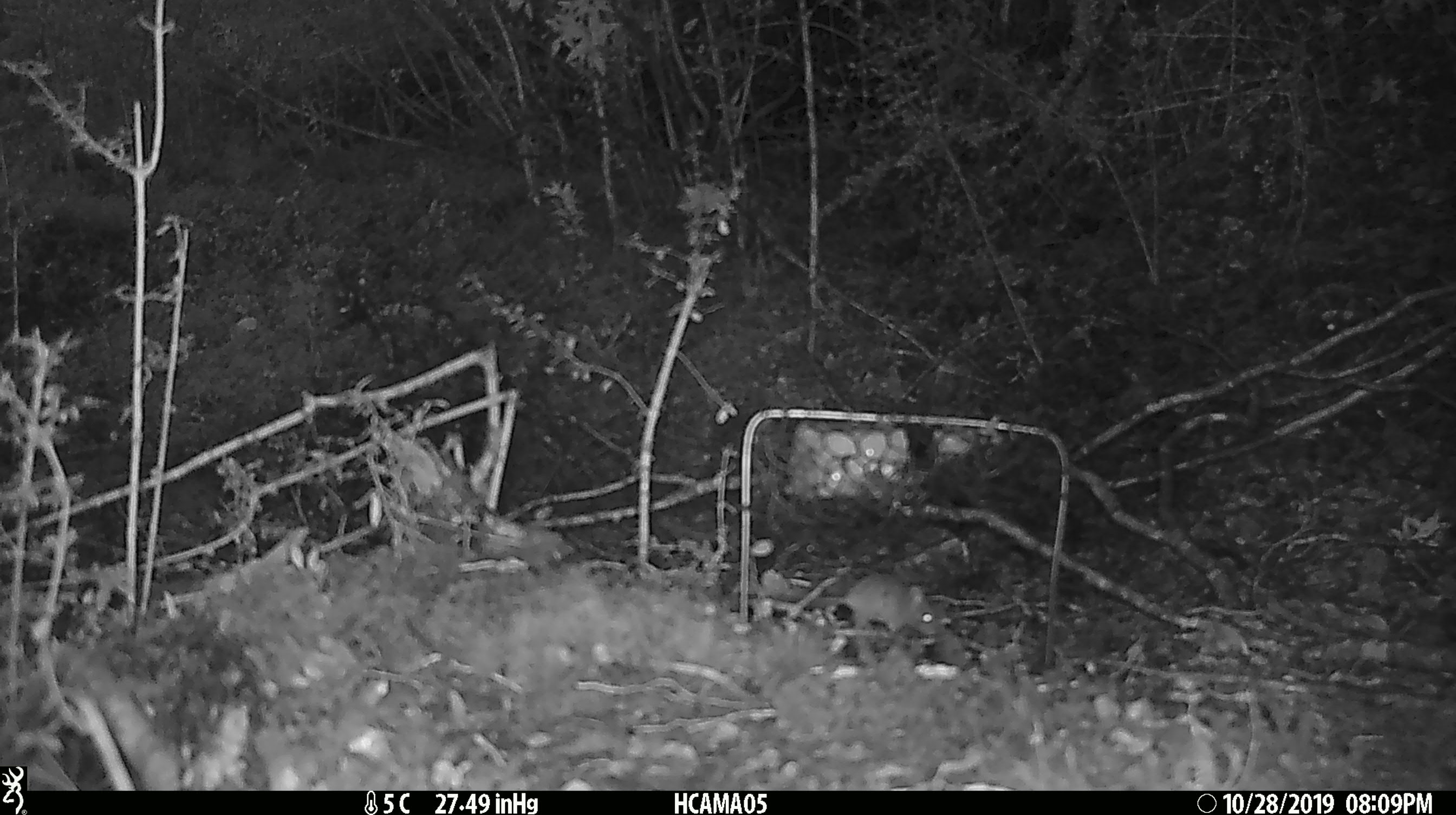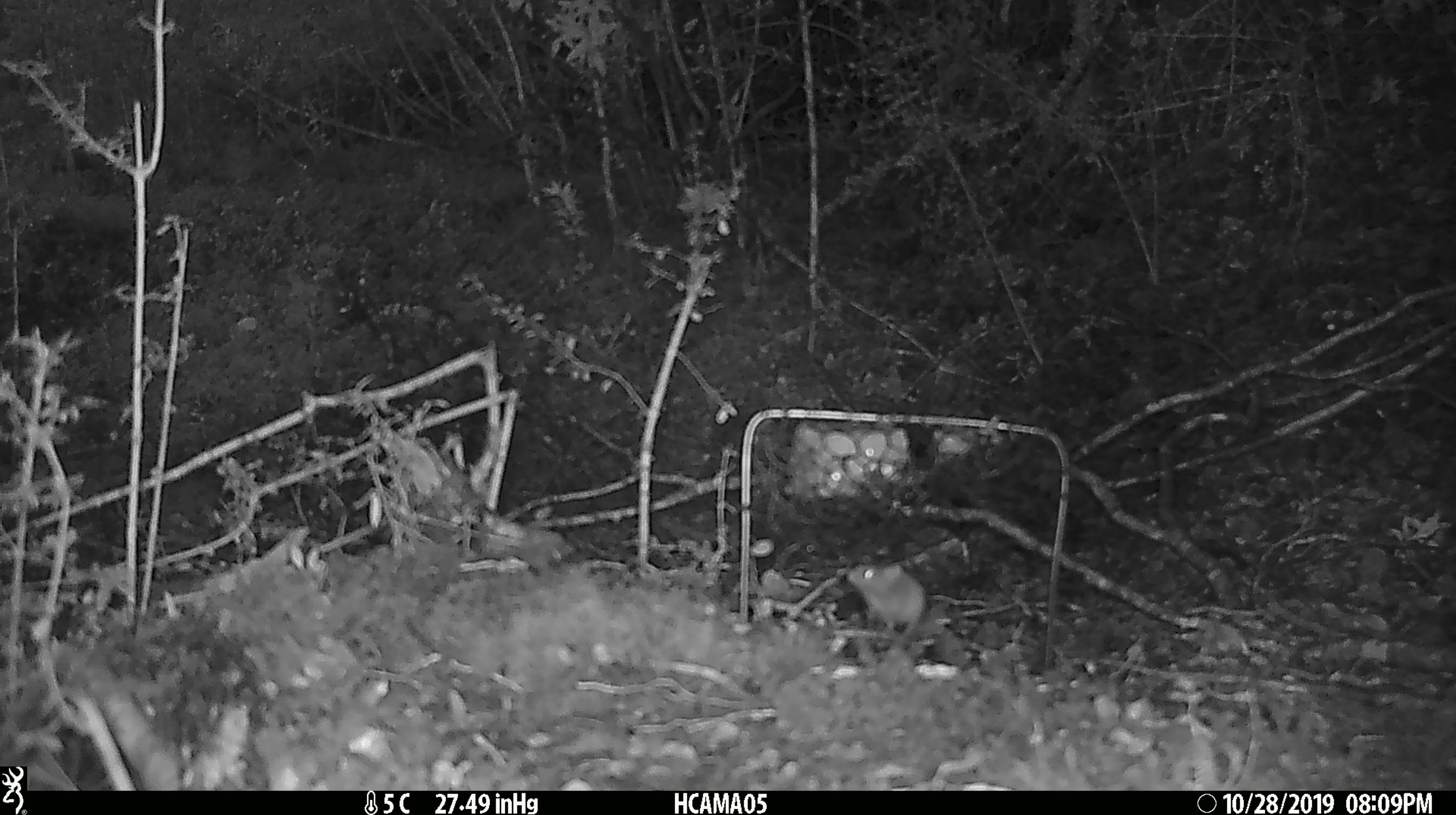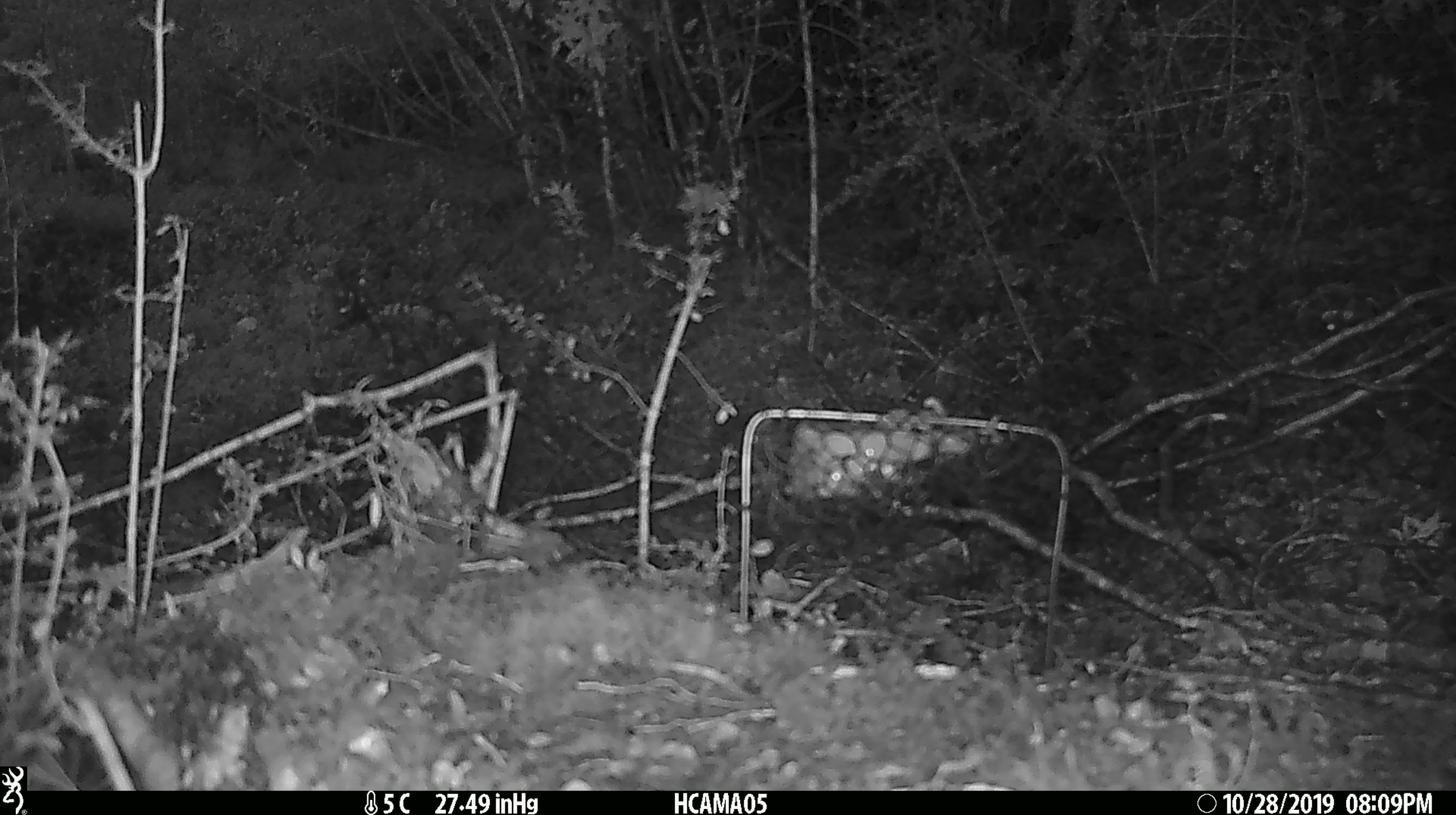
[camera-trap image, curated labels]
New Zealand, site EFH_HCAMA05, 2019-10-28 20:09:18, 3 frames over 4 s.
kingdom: Animalia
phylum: Chordata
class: Mammalia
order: Rodentia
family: Muridae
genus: Mus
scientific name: Mus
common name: mouse